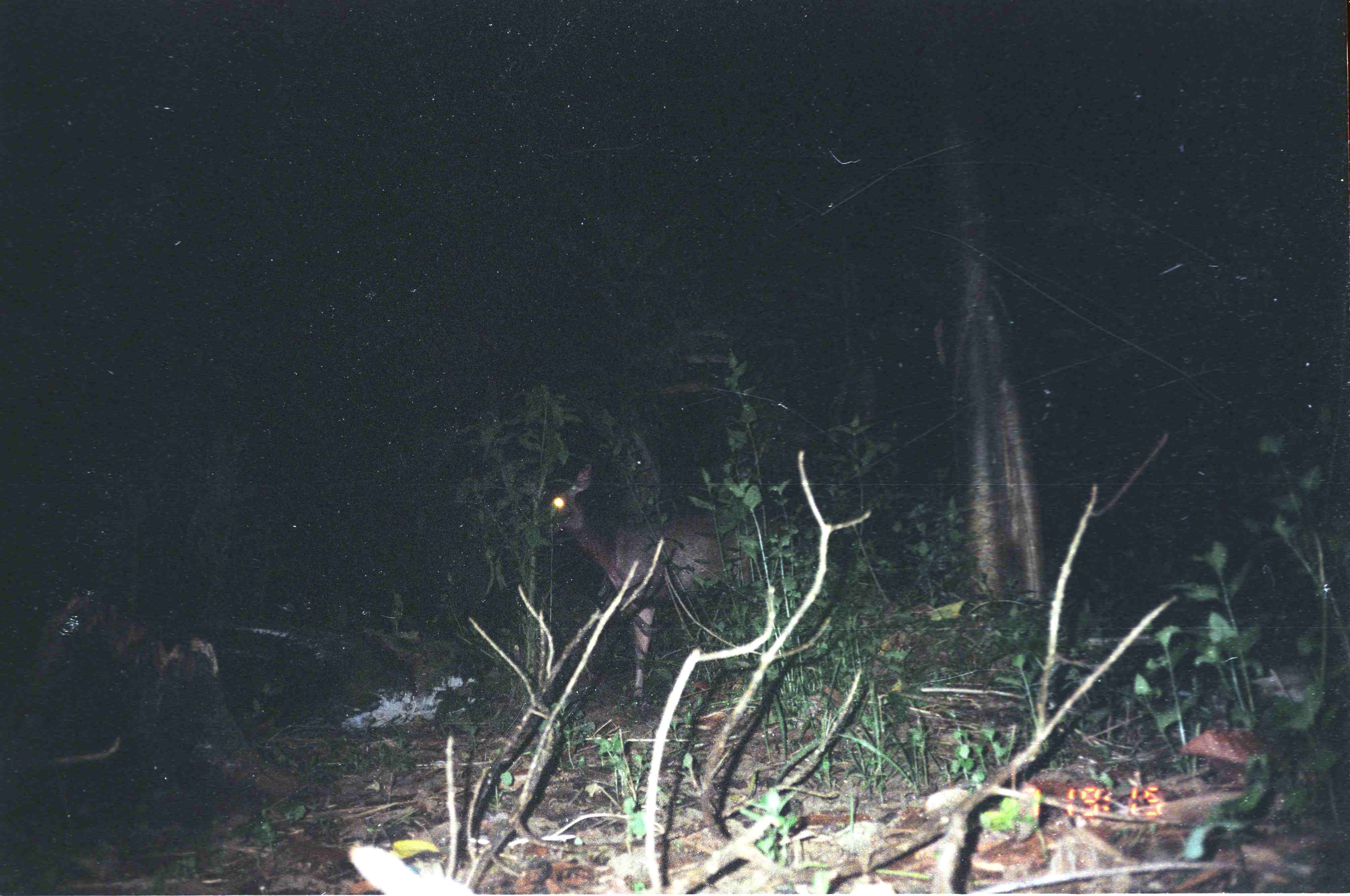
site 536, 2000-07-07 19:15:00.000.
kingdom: Animalia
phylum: Chordata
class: Mammalia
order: Artiodactyla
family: Cervidae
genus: Rusa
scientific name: Rusa unicolor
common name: sambar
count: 1